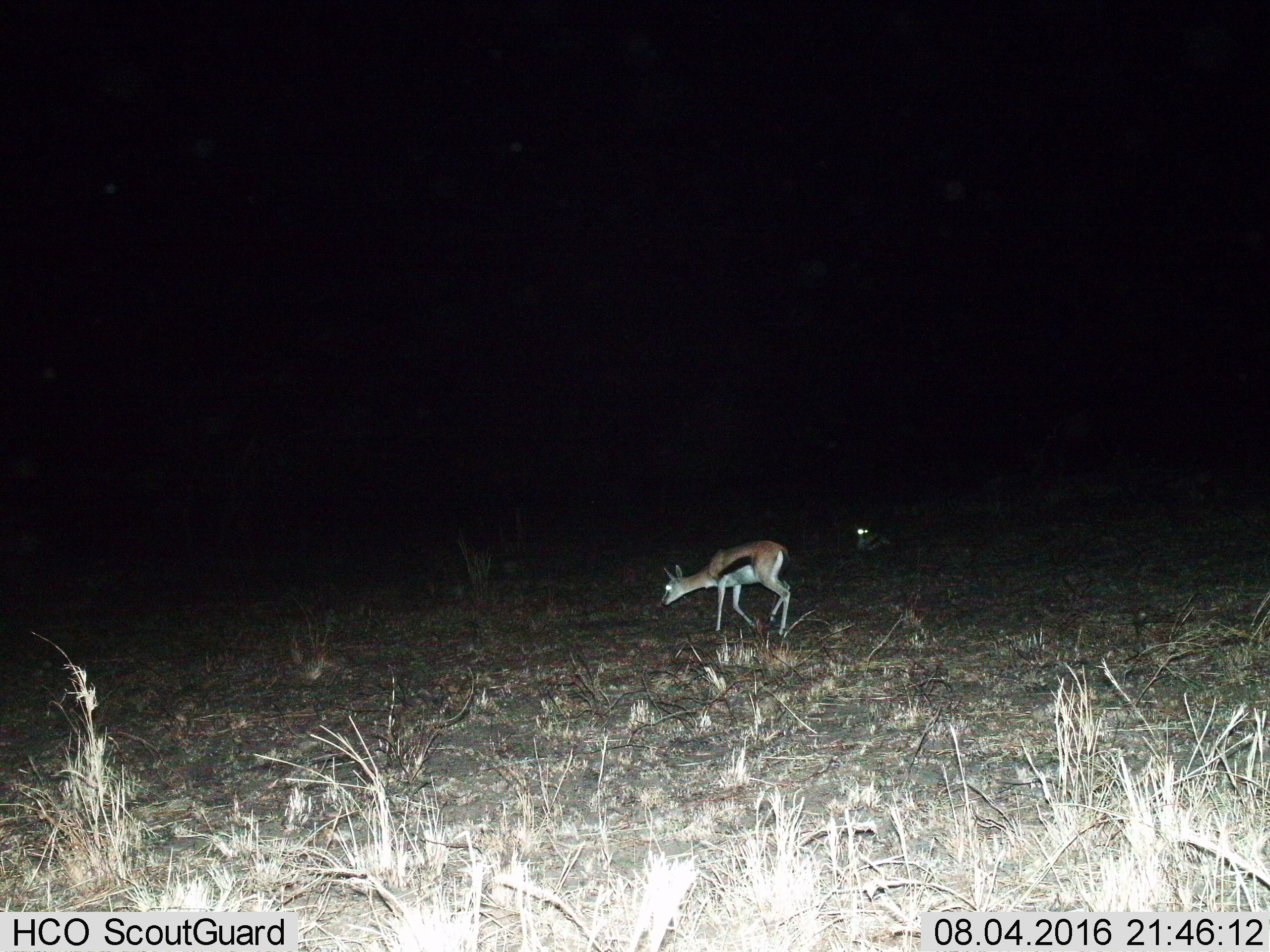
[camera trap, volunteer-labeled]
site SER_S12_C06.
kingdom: Animalia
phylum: Chordata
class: Mammalia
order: Artiodactyla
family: Bovidae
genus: Eudorcas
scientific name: Eudorcas thomsonii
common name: thomson's gazelle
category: gazellethomsons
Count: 2.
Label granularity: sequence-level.